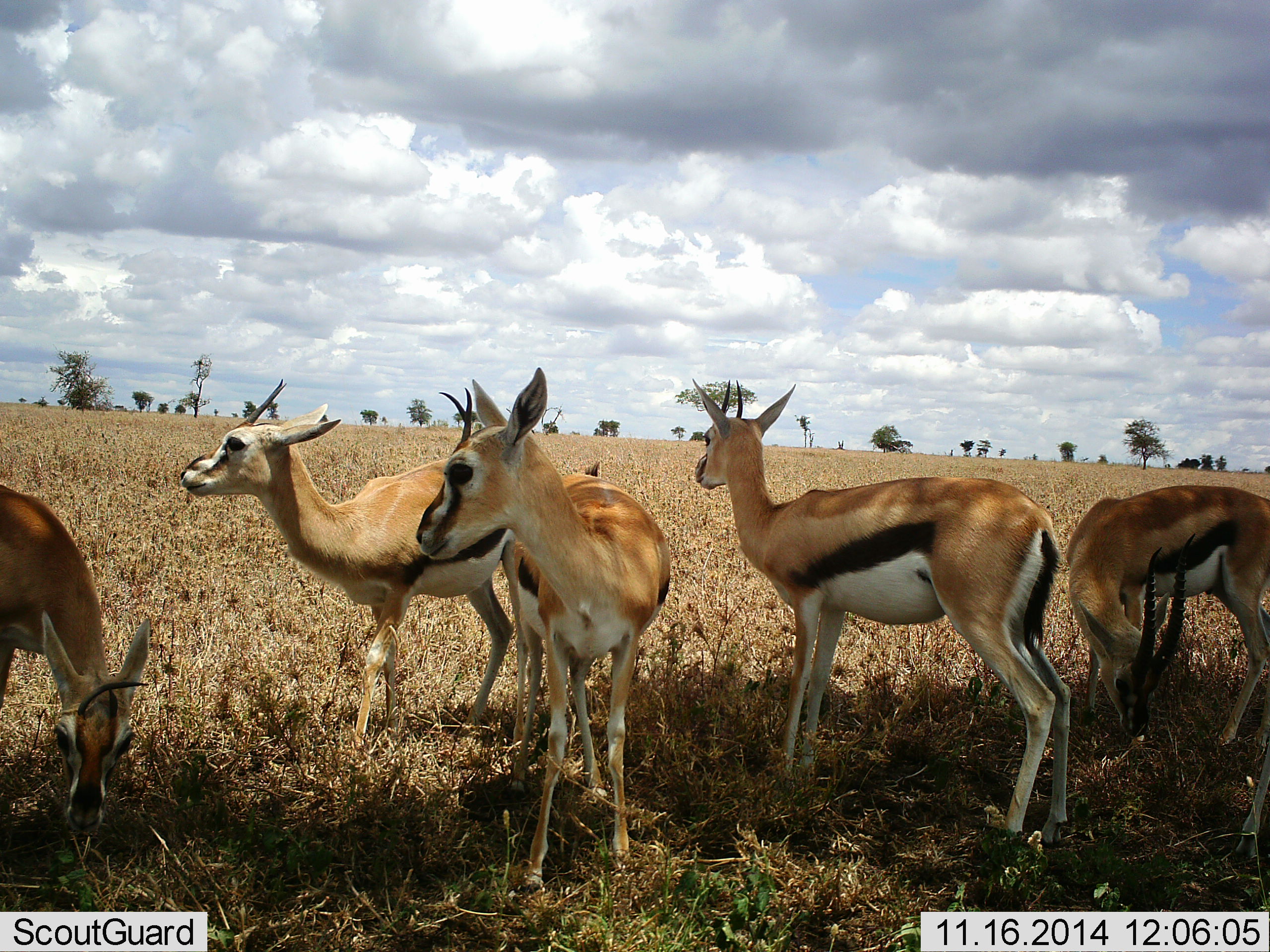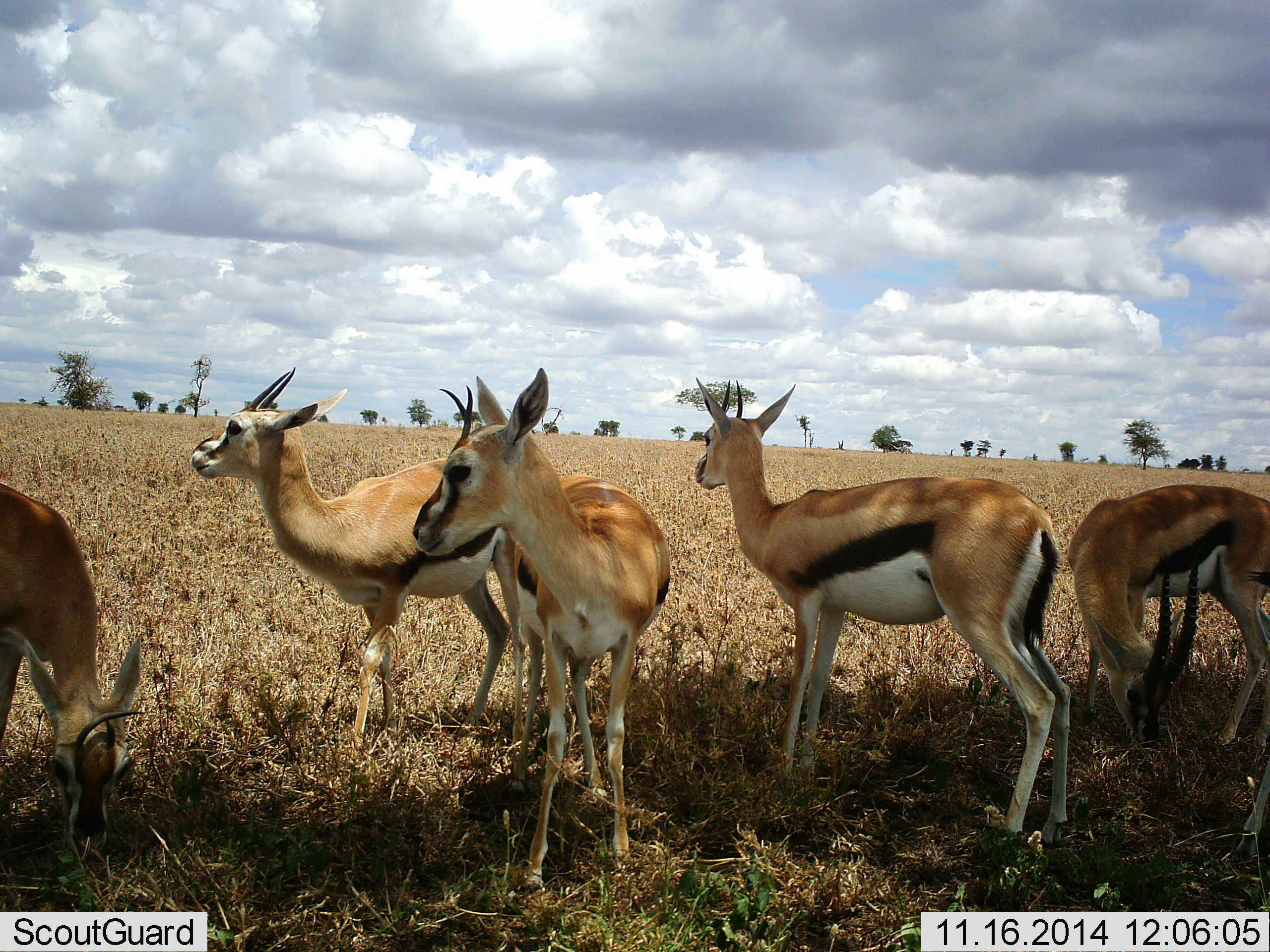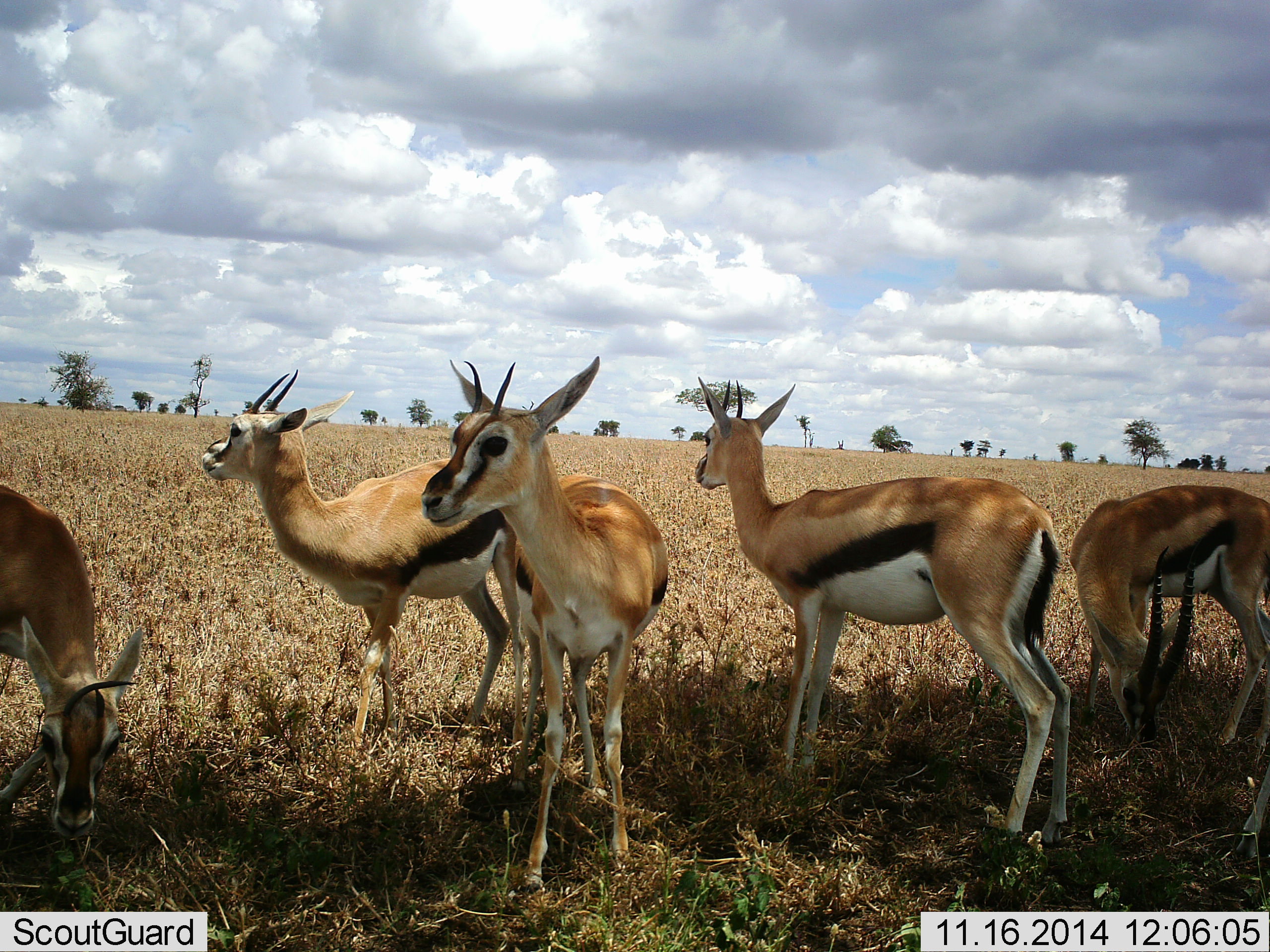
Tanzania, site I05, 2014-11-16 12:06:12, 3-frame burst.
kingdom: Animalia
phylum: Chordata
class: Mammalia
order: Artiodactyla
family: Bovidae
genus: Eudorcas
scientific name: Eudorcas thomsonii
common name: thomson's gazelle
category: gazellethomsons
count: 5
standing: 90%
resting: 0%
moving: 20%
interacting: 0%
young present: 0%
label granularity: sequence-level